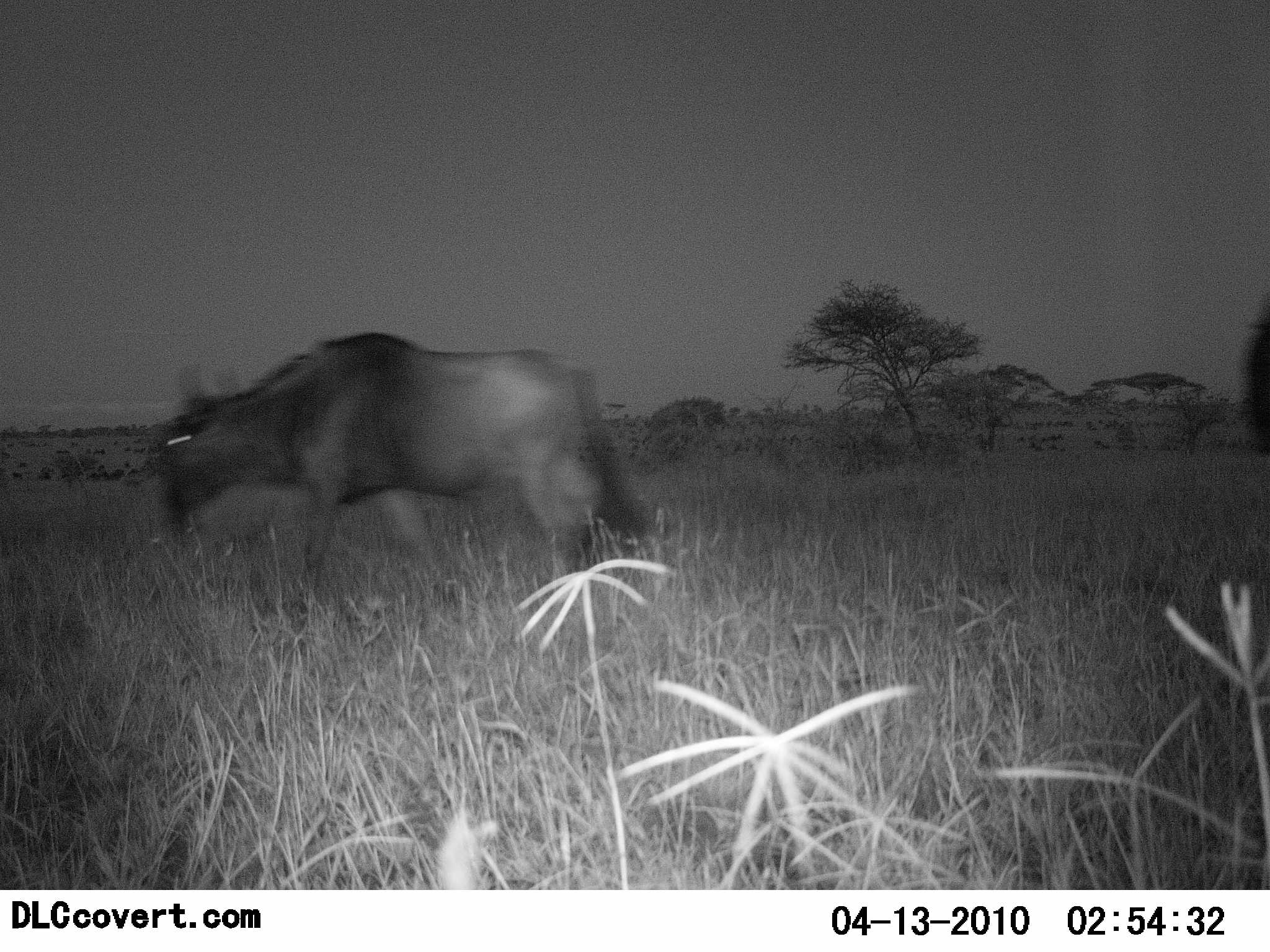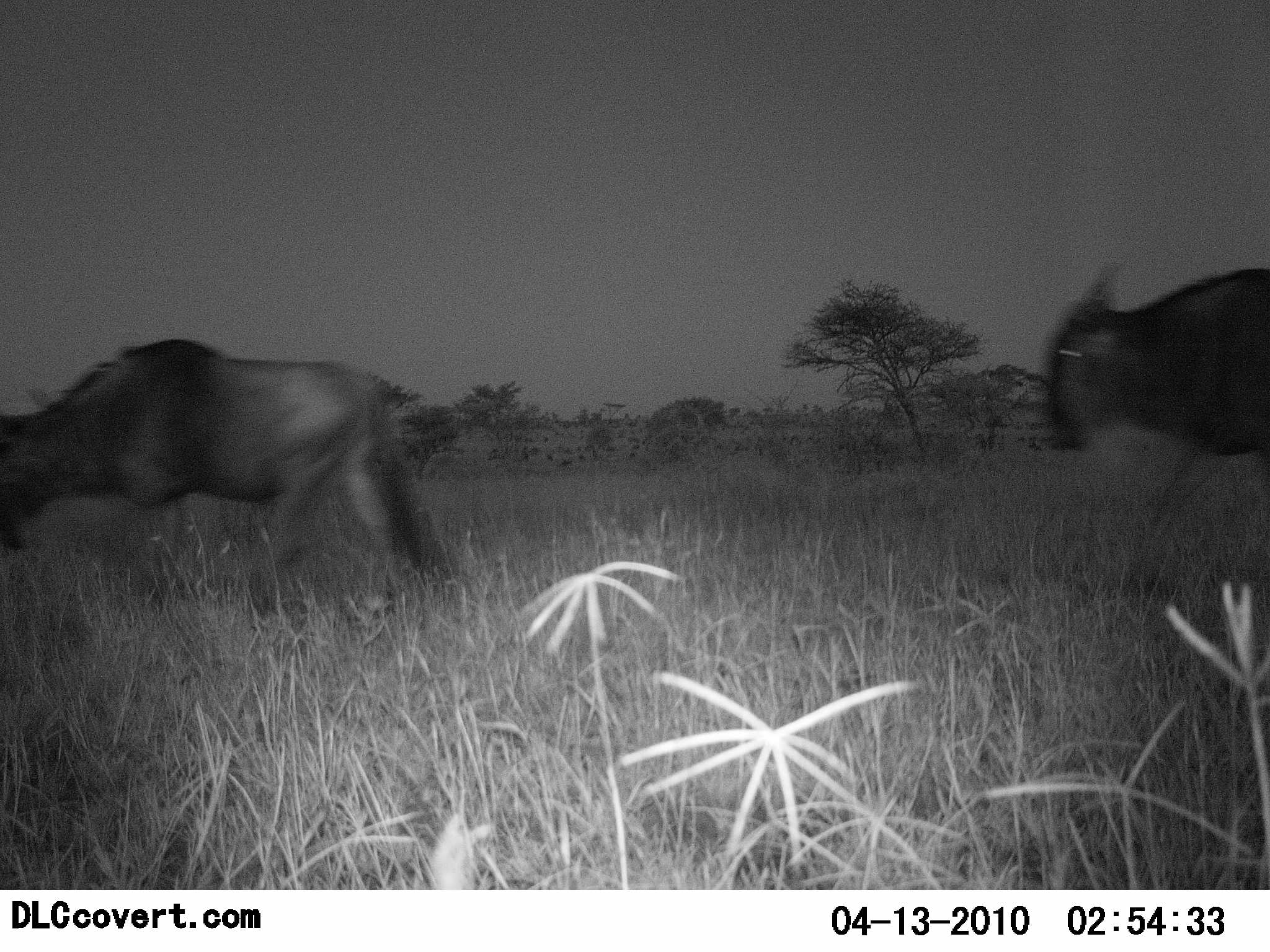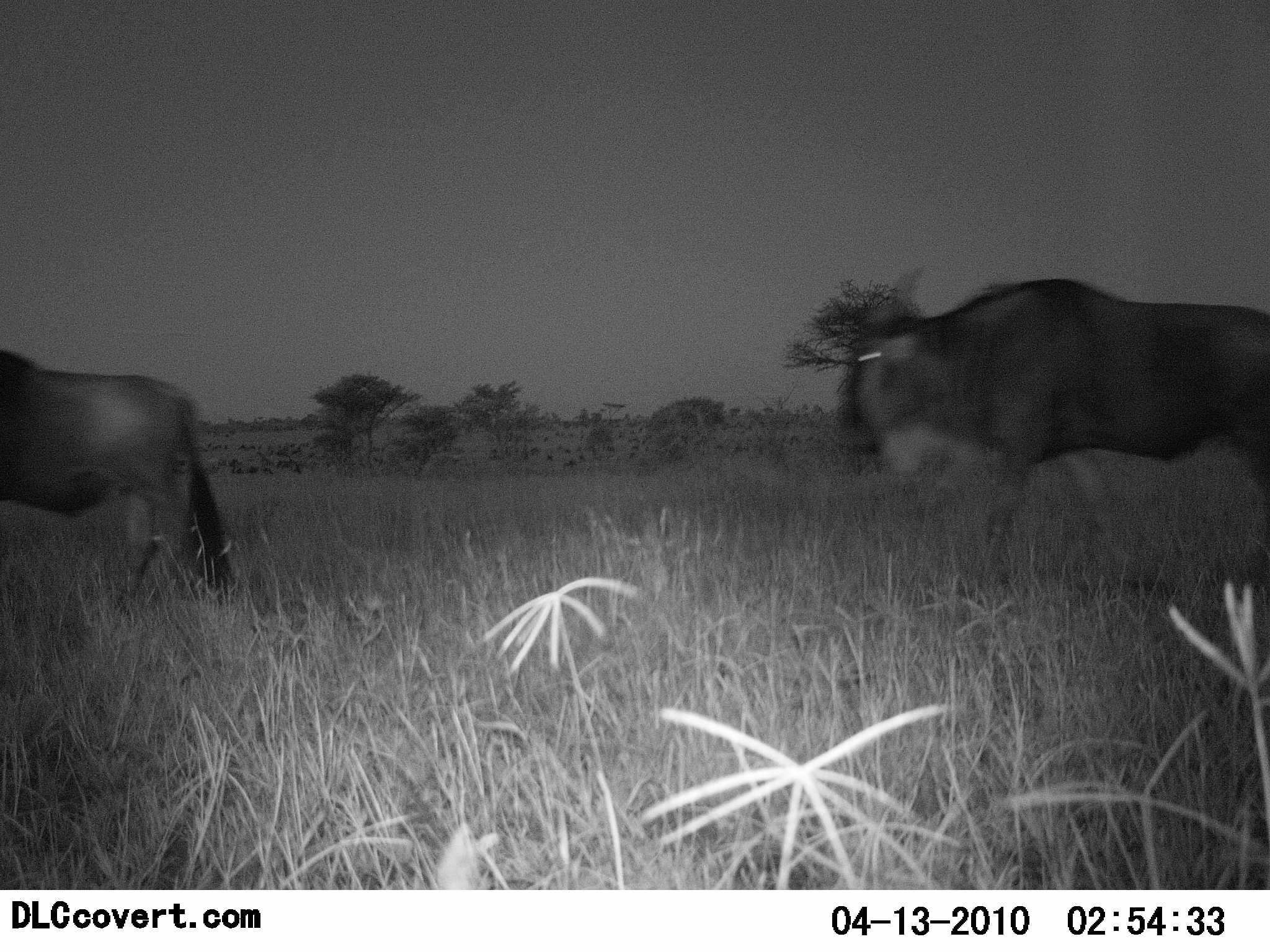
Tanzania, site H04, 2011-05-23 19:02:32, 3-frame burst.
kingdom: Animalia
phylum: Chordata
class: Mammalia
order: Artiodactyla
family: Bovidae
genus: Connochaetes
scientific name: Connochaetes taurinus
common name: blue wildebeest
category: wildebeest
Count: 2.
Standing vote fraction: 0%.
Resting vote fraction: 0%.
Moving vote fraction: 100%.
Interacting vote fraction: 0%.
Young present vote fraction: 0%.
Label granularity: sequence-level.